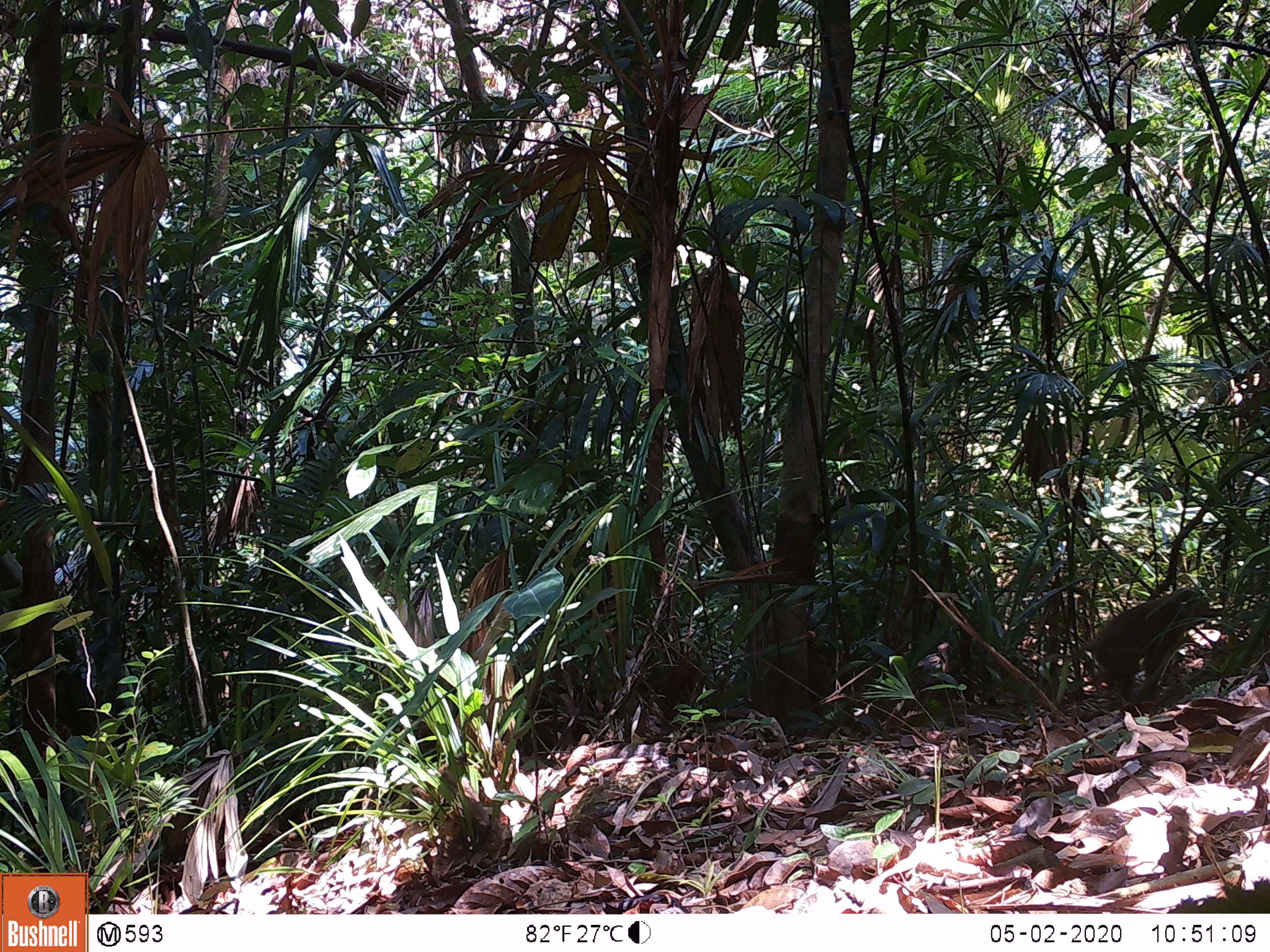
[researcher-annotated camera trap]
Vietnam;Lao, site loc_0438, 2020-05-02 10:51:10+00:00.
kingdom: Animalia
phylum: Chordata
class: Mammalia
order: Primates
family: Cercopithecidae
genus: Macaca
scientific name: Macaca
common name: macaques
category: assam or rhesus macaque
Assam or rhesus macaque (macaques) (Macaca). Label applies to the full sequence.